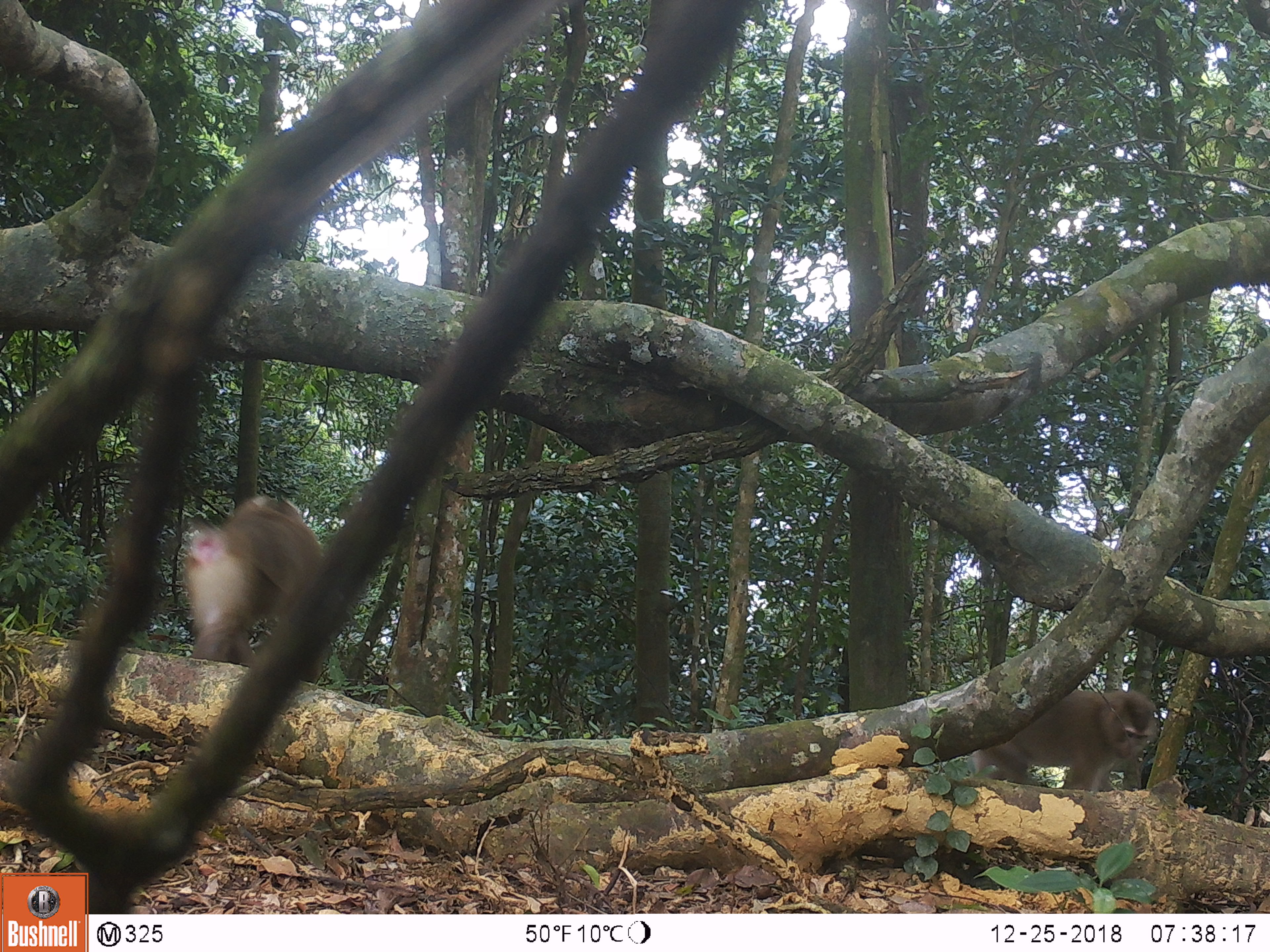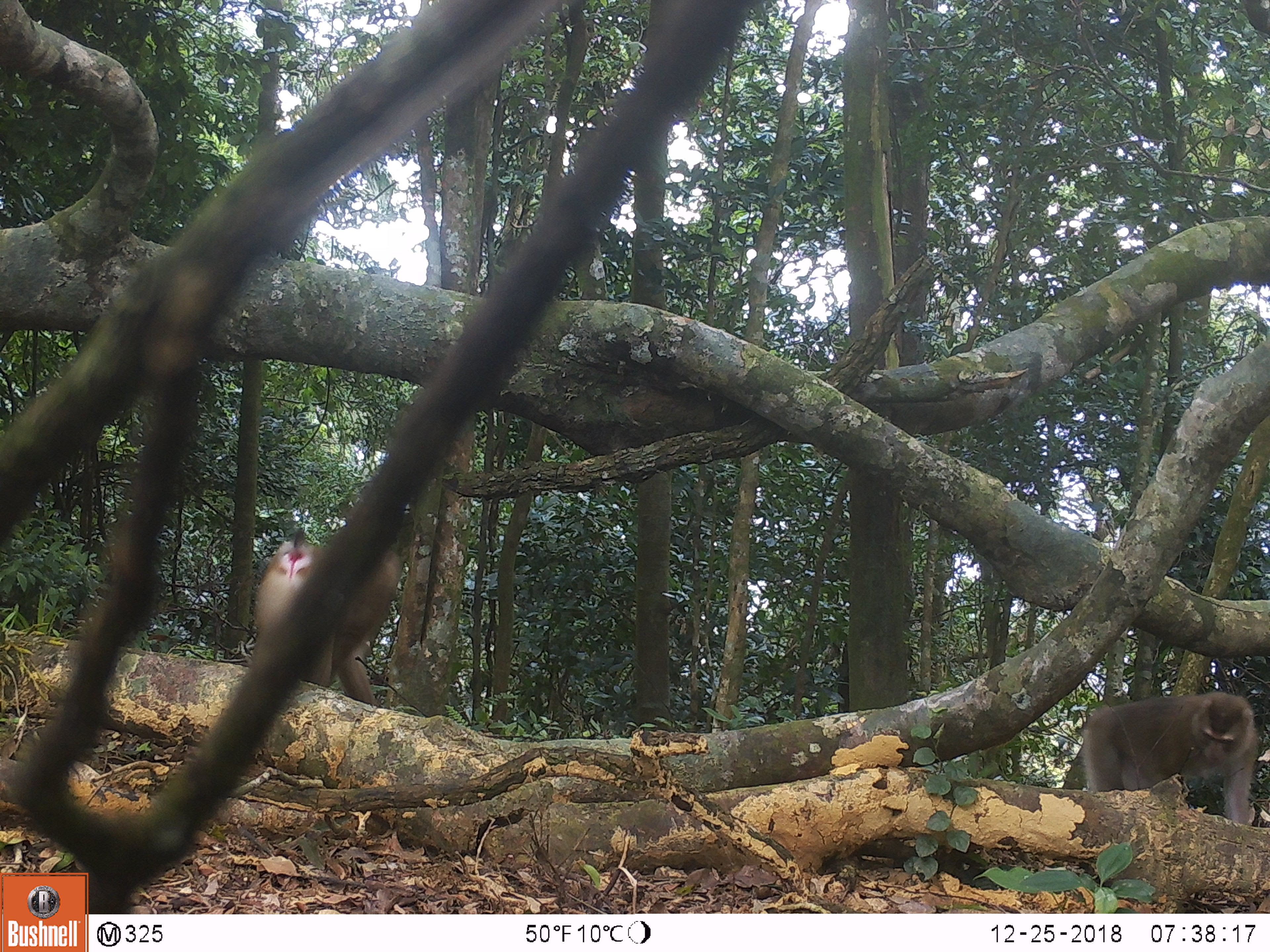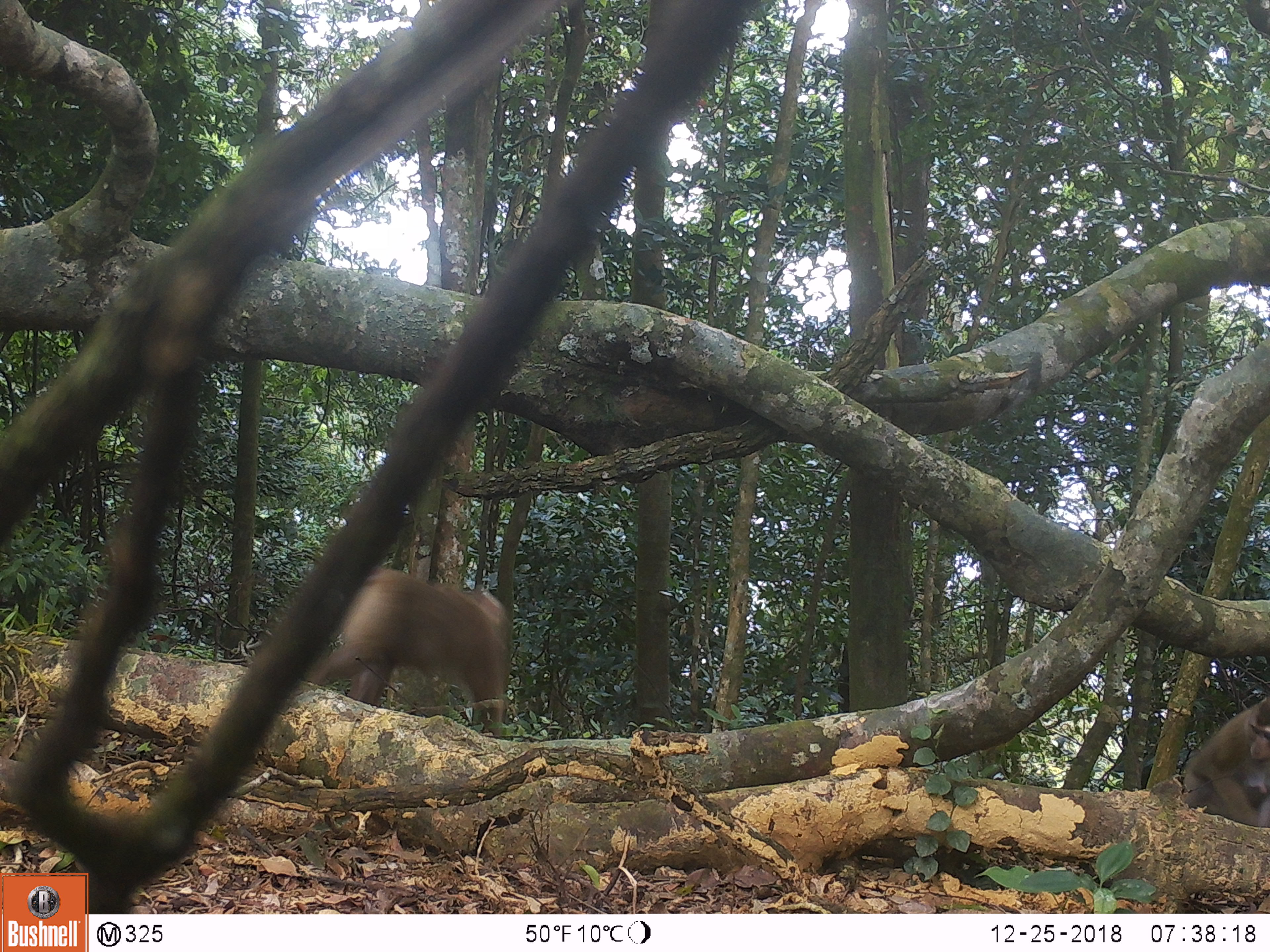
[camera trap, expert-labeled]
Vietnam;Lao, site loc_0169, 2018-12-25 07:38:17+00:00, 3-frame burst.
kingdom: Animalia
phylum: Chordata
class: Mammalia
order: Primates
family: Cercopithecidae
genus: Macaca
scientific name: Macaca nemestrina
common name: pig-tailed macaque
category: pig tailed macaque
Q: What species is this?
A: Pig tailed macaque (pig-tailed macaque) (Macaca nemestrina).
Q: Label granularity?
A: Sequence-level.